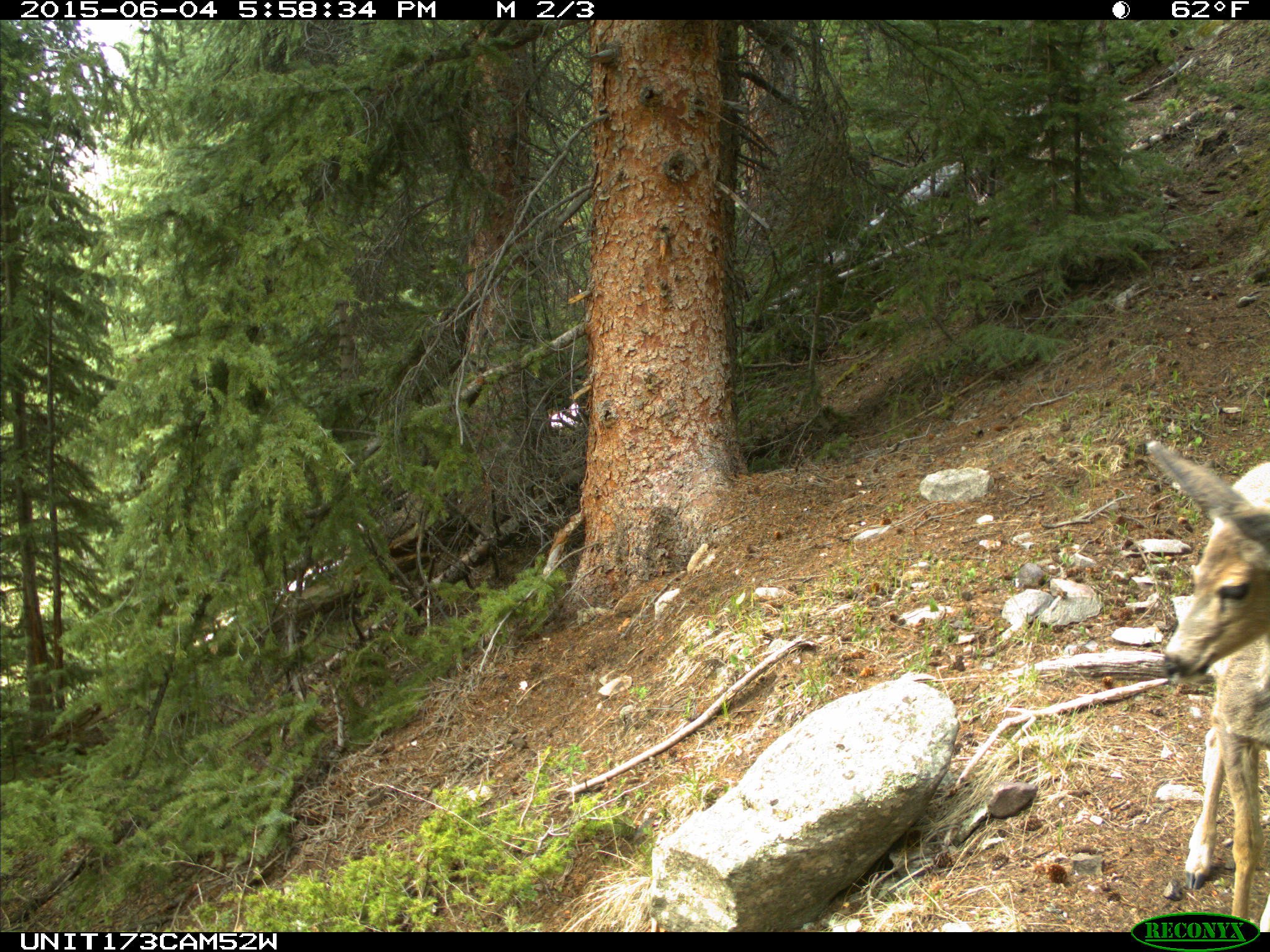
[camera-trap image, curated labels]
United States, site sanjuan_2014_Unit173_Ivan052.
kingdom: Animalia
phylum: Chordata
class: Mammalia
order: Artiodactyla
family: Cervidae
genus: Odocoileus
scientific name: Odocoileus hemionus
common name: mule deer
Odocoileus hemionus (mule deer).